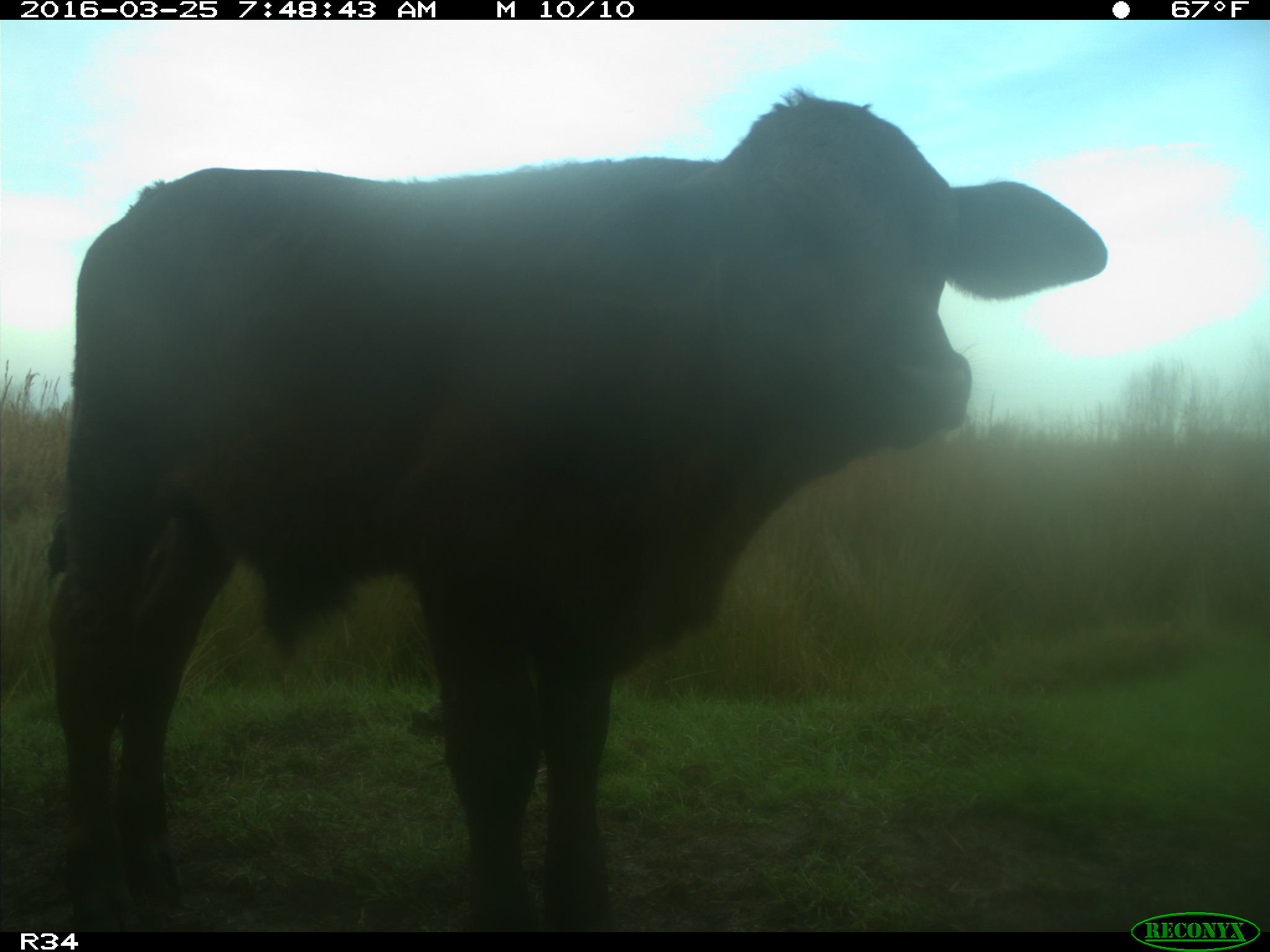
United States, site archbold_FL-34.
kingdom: Animalia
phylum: Chordata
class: Mammalia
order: Artiodactyla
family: Bovidae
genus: Bos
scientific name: Bos taurus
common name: domestic cow